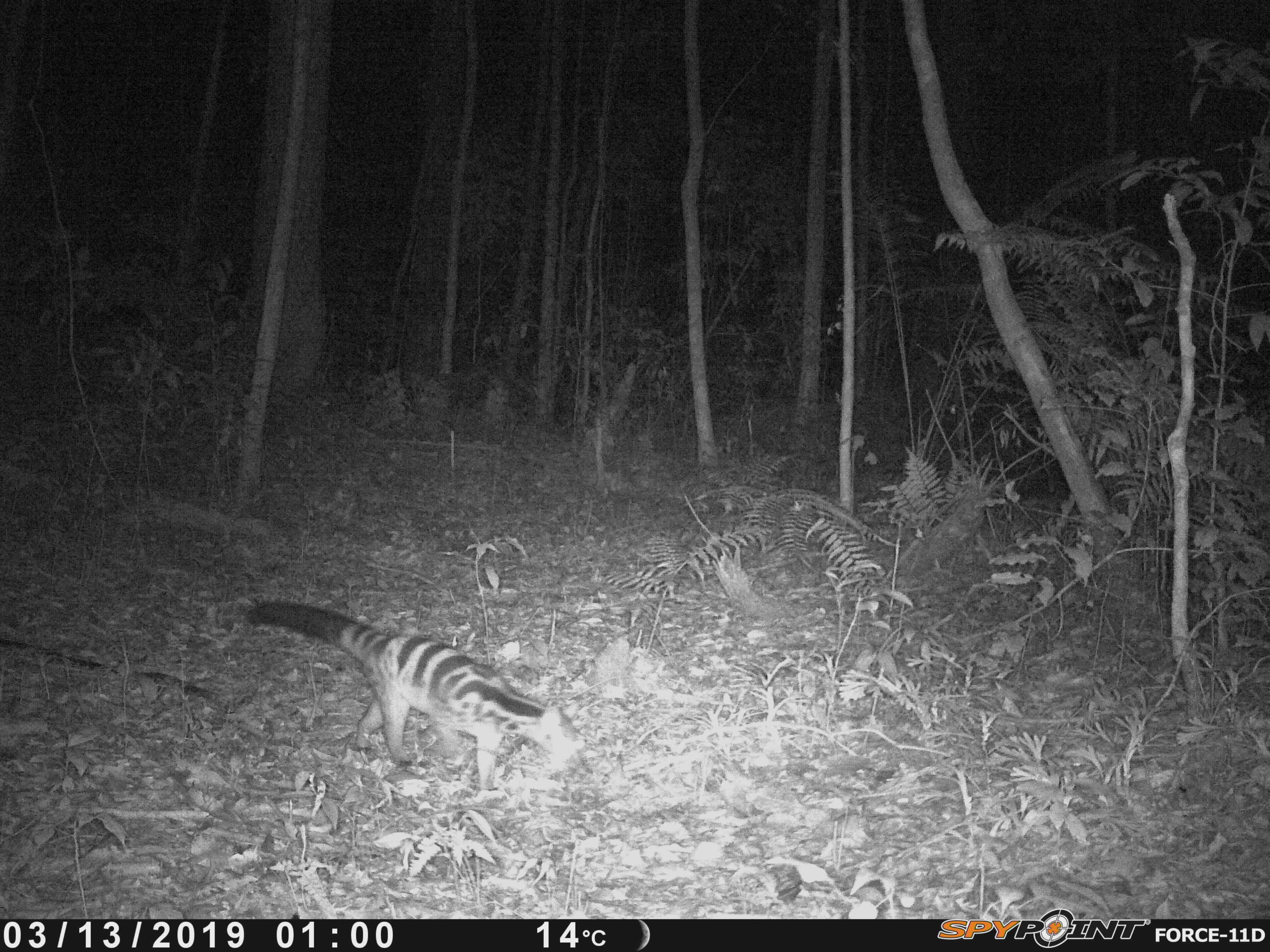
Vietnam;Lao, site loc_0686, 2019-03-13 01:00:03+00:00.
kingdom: Animalia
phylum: Chordata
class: Mammalia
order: Carnivora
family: Viverridae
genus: Chrotogale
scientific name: Chrotogale owstoni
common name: owston's civet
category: owstons civet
Owstons civet (owston's civet) (Chrotogale owstoni). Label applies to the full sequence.